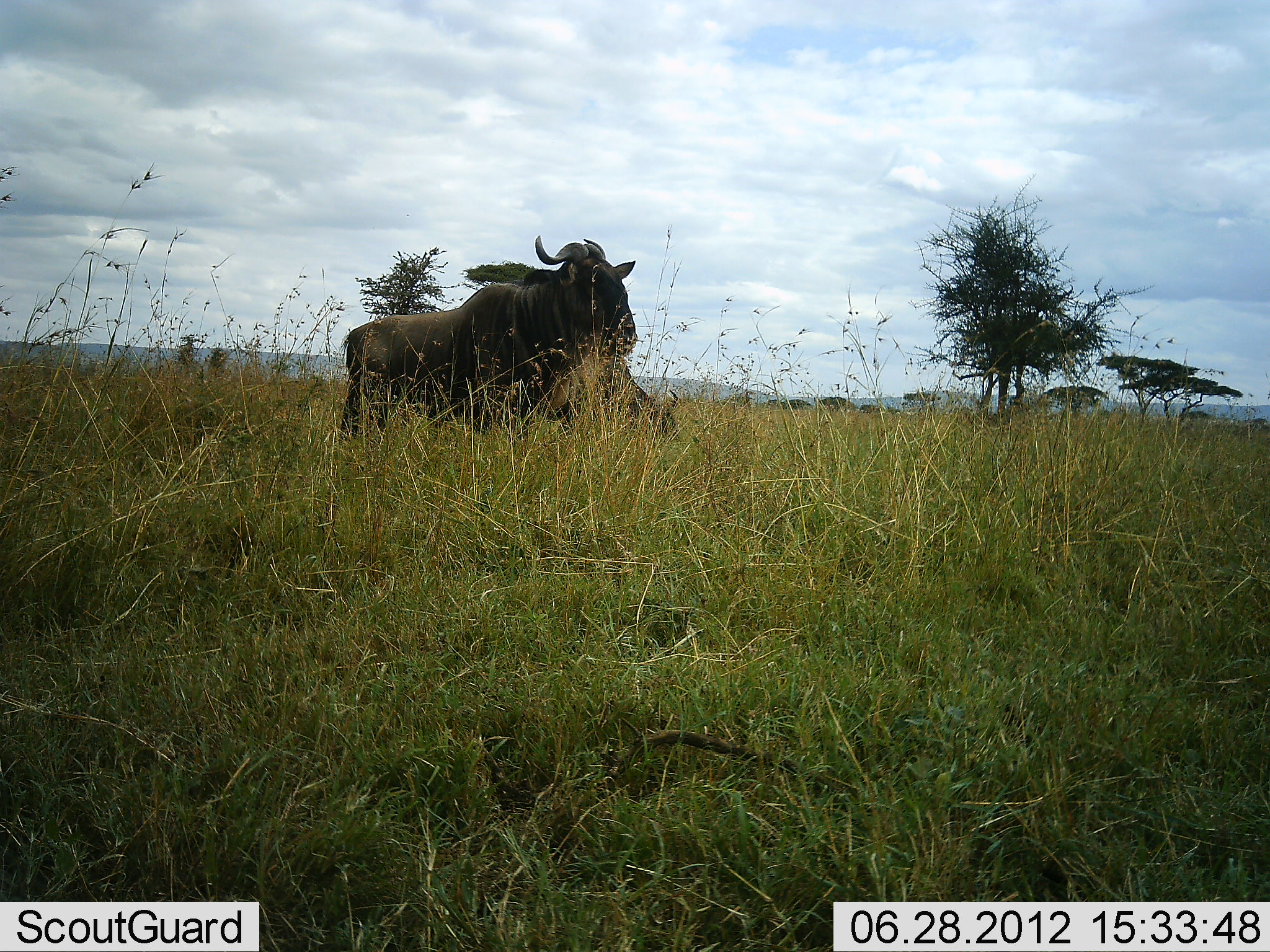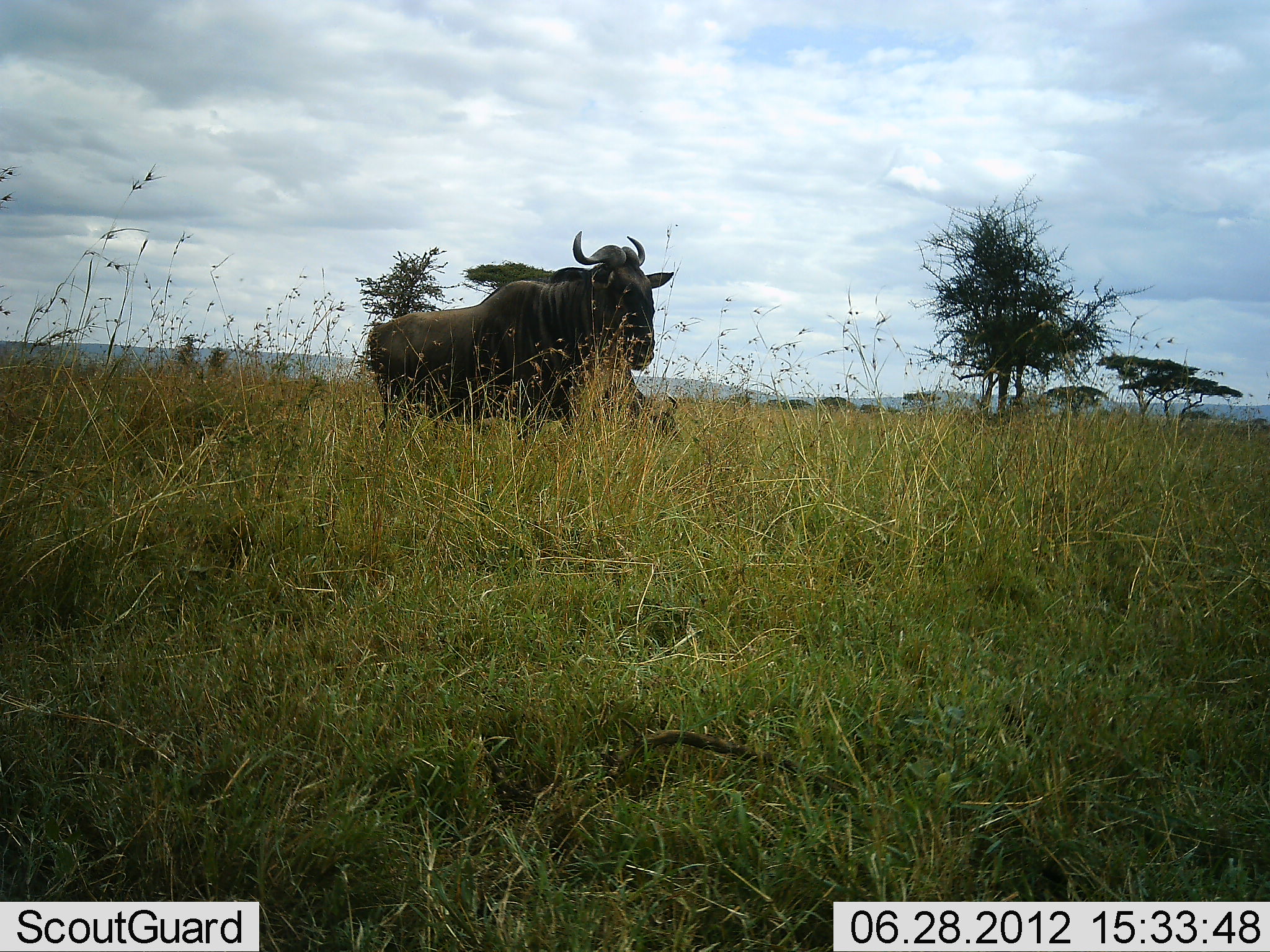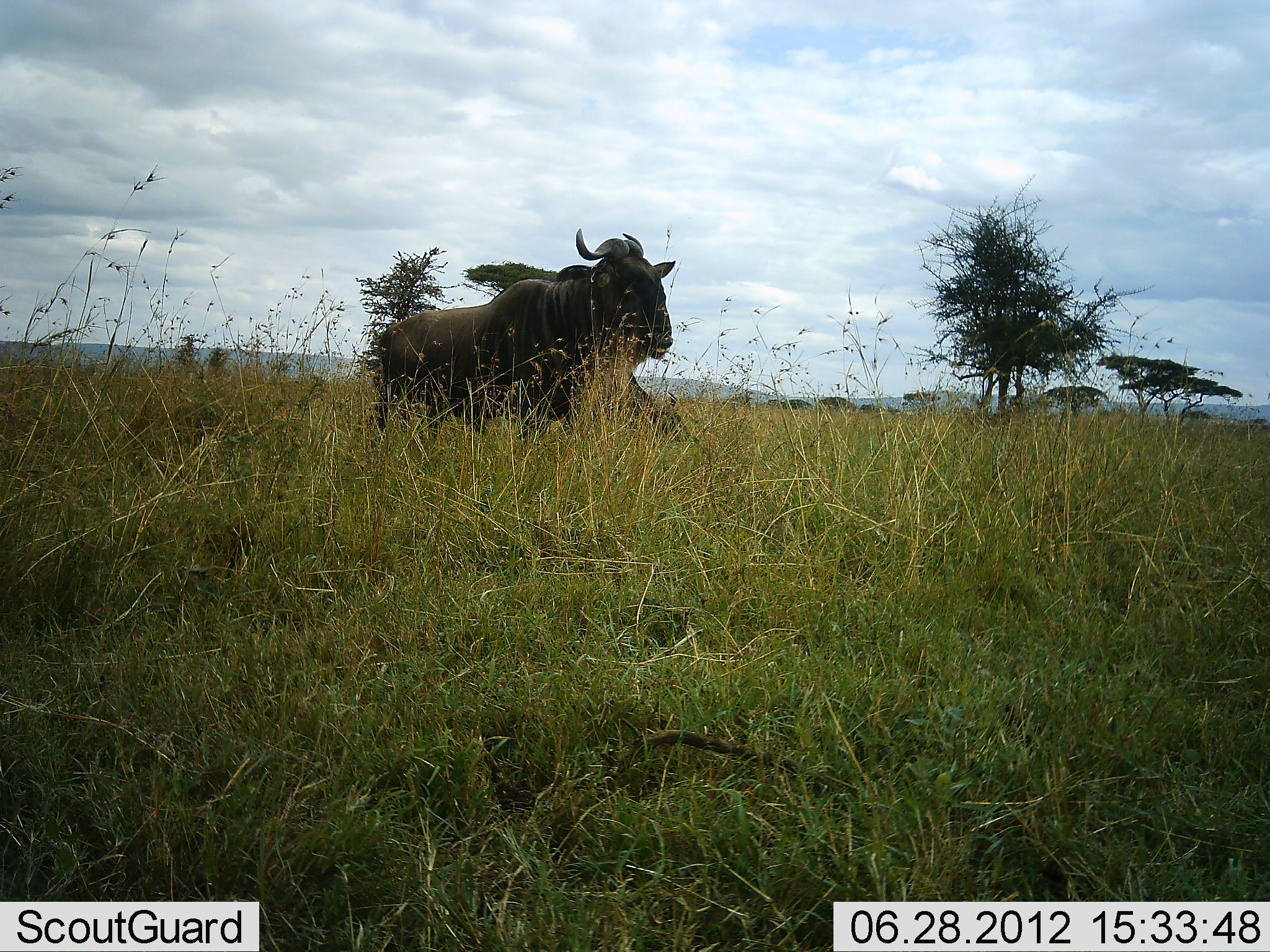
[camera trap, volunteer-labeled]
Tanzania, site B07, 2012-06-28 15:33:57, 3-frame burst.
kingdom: Animalia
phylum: Chordata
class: Mammalia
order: Artiodactyla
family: Bovidae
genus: Connochaetes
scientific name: Connochaetes taurinus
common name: blue wildebeest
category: wildebeest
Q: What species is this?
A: Wildebeest (blue wildebeest) (Connochaetes taurinus).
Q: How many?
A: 2.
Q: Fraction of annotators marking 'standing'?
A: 30%.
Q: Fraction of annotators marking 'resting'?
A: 0%.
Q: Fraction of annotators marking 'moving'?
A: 60%.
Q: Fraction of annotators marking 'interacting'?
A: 0%.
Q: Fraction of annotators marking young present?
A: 0%.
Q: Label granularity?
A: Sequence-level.